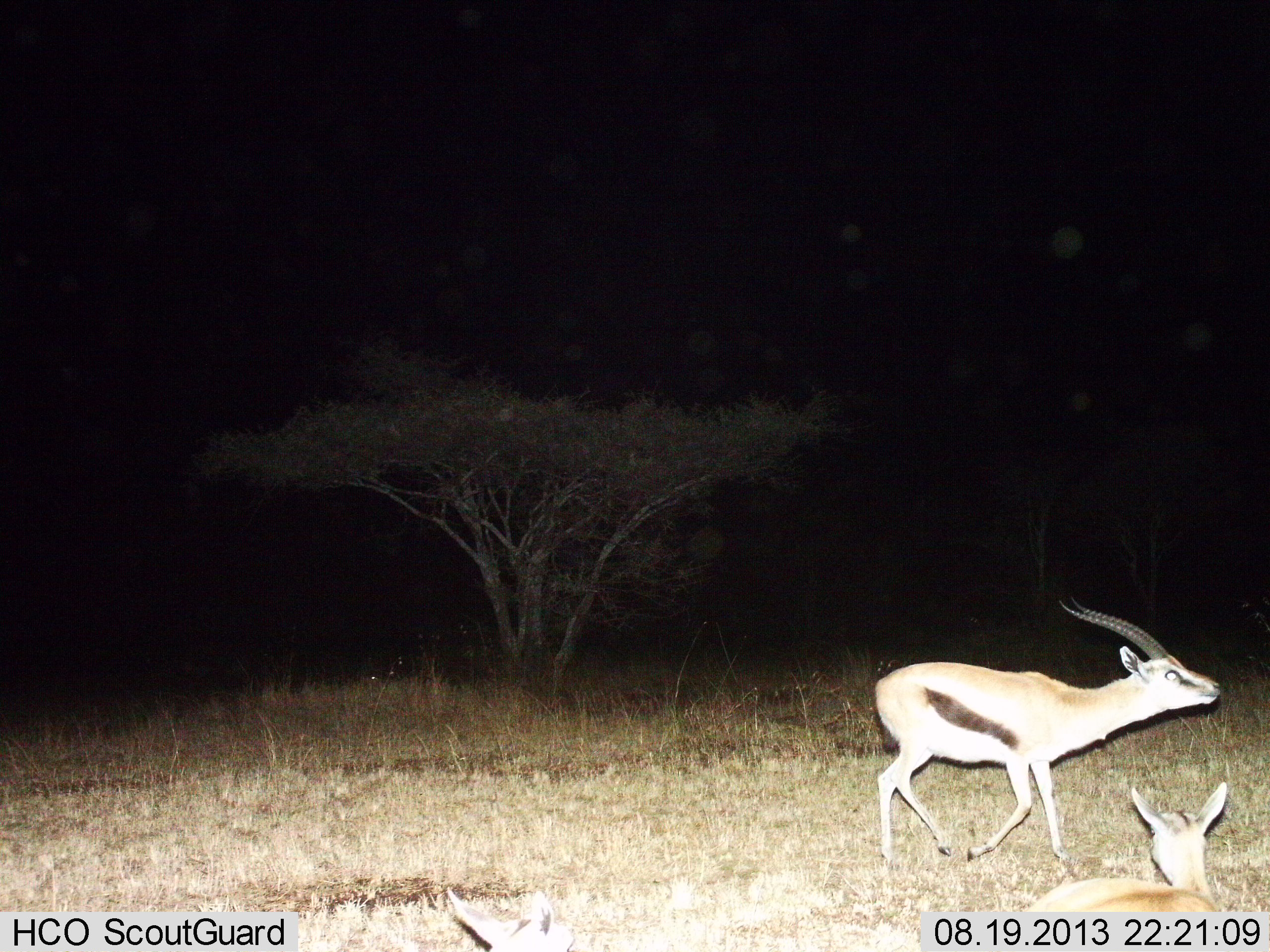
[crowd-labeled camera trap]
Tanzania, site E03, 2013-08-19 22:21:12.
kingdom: Animalia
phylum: Chordata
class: Mammalia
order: Artiodactyla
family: Bovidae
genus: Eudorcas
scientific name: Eudorcas thomsonii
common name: thomson's gazelle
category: gazellethomsons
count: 2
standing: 32%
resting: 74%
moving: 74%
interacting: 0%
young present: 16%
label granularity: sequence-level